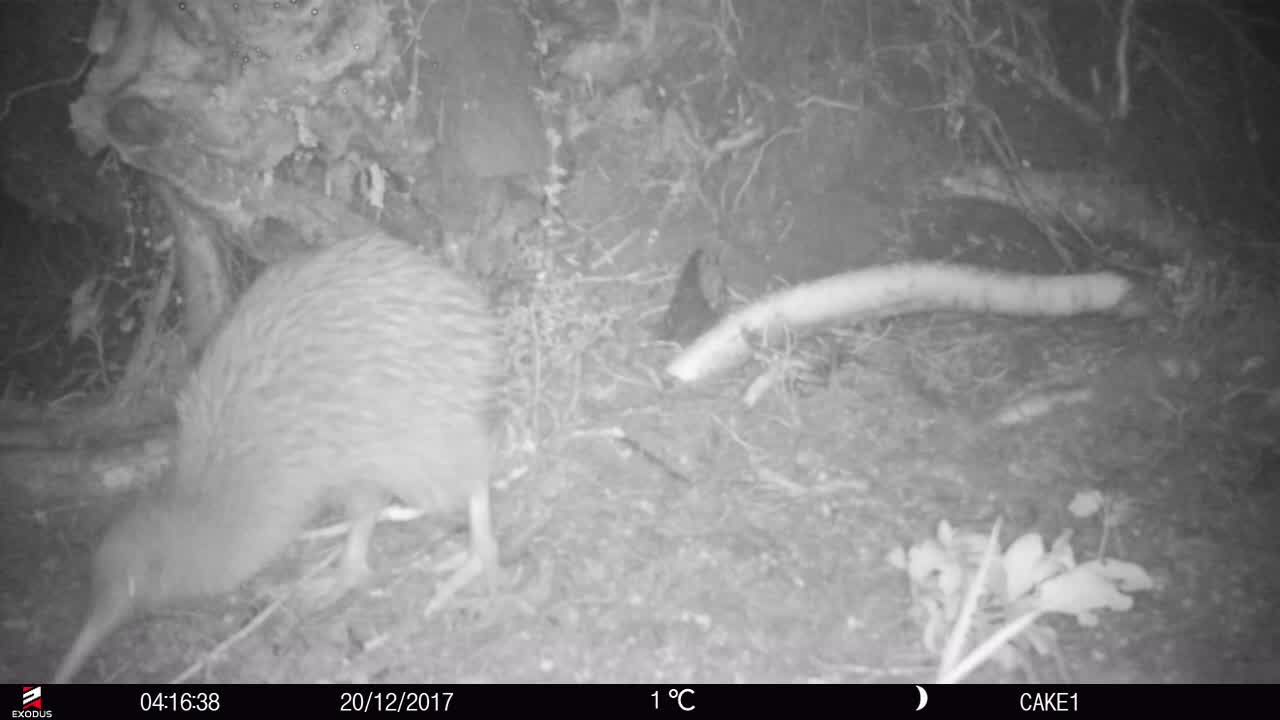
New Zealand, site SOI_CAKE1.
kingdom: Animalia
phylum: Chordata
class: Aves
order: Apterygiformes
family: Apterygidae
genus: Apteryx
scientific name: Apteryx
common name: kiwi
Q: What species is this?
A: Kiwi (Apteryx).